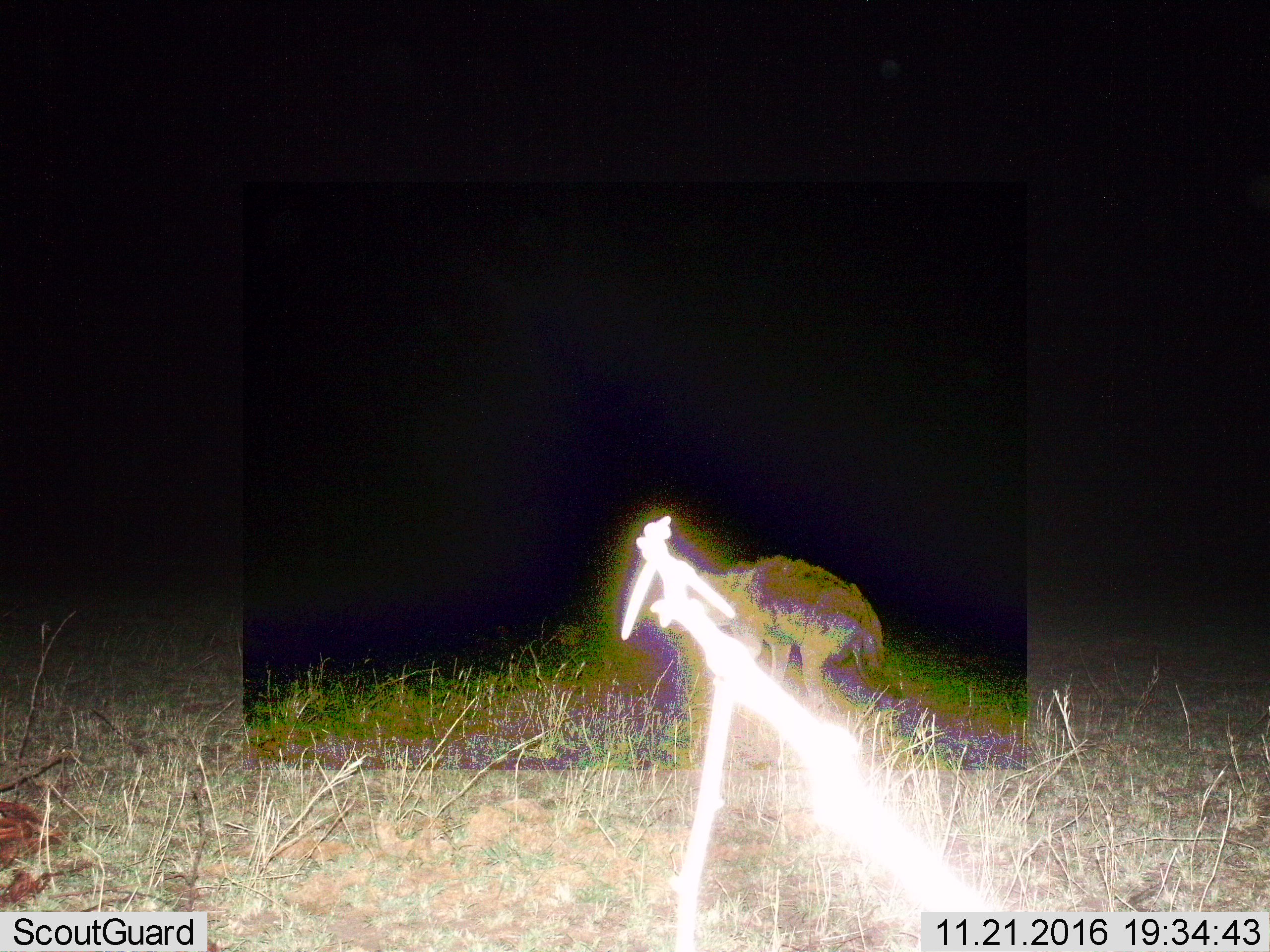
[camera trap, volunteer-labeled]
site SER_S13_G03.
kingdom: Animalia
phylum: Chordata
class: Mammalia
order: Carnivora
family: Hyaenidae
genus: Crocuta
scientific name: Crocuta crocuta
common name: spotted hyena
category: hyenaspotted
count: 1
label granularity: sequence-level